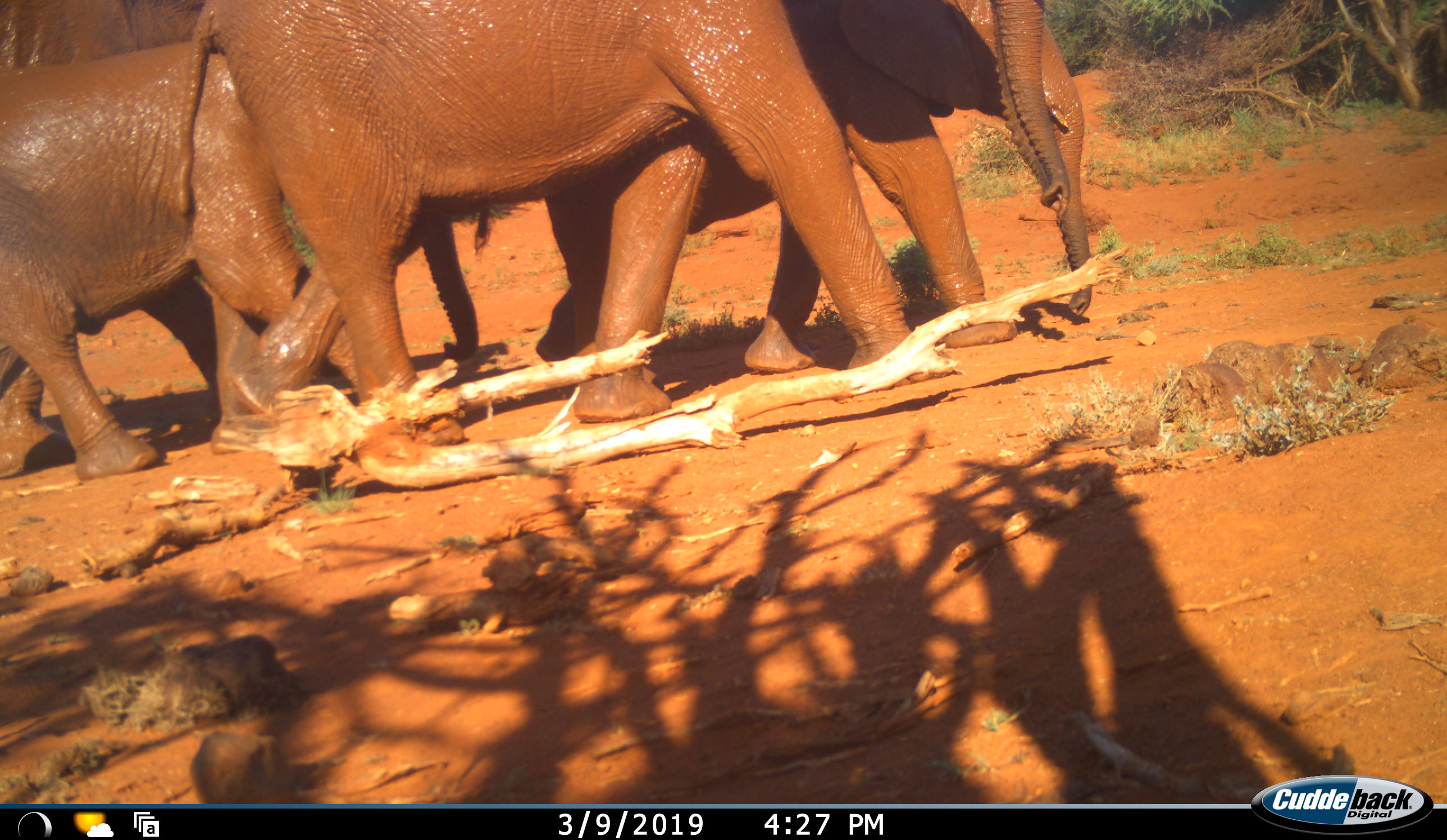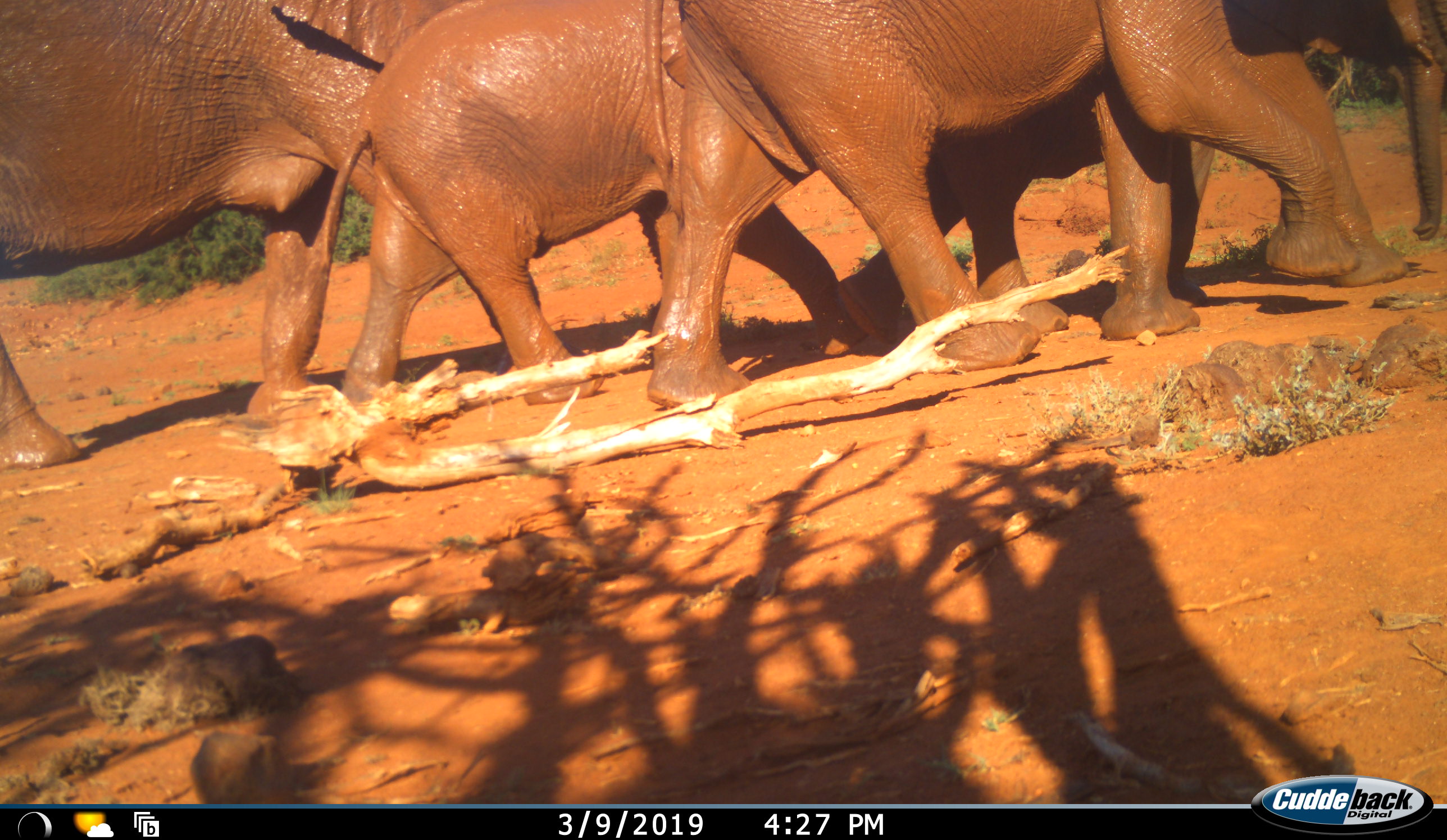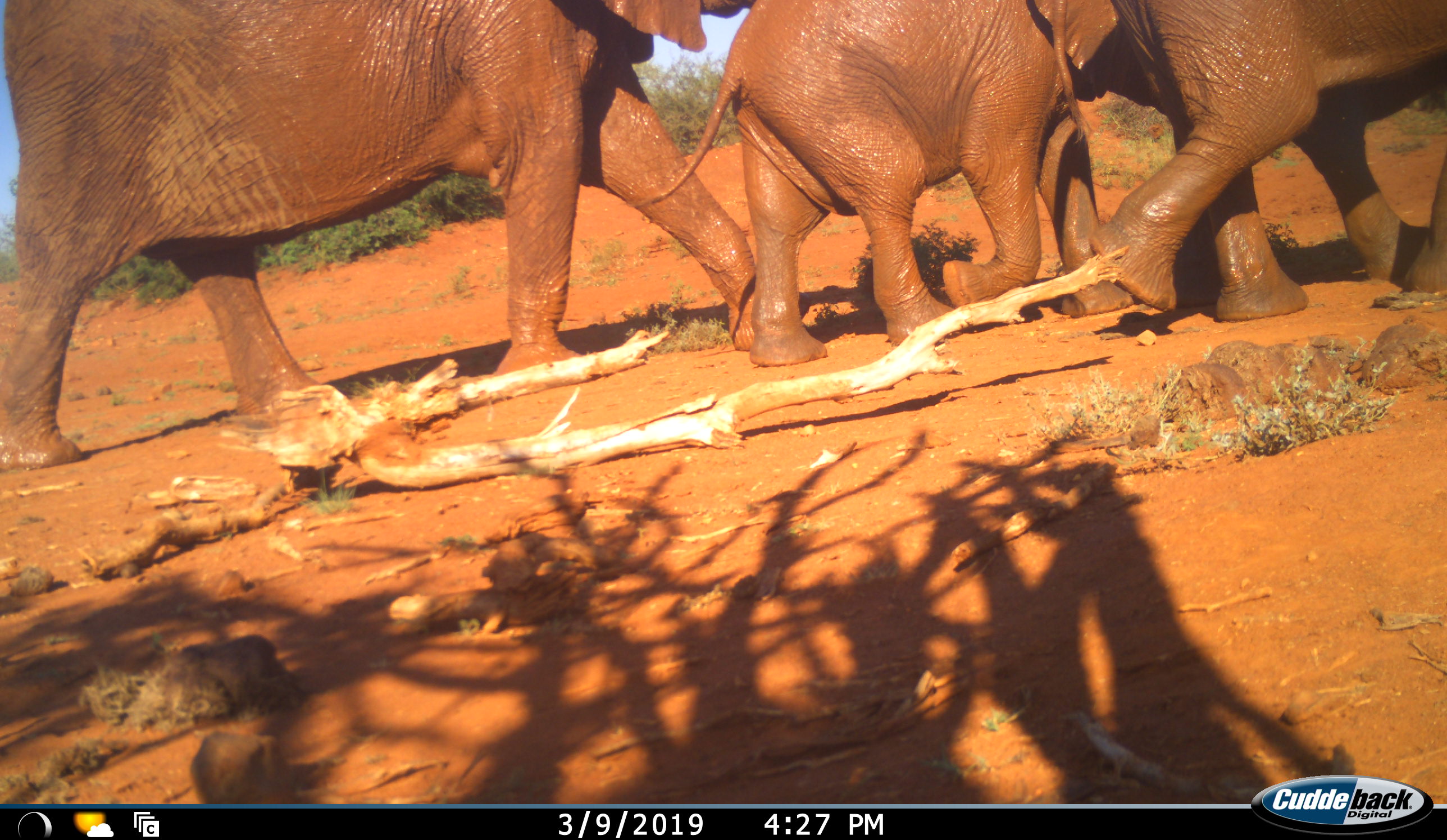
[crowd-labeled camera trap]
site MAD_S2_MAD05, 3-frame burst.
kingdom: Animalia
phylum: Chordata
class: Mammalia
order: Proboscidea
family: Elephantidae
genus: Loxodonta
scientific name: Loxodonta africana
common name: african bush elephant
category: elephant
Elephant (african bush elephant) (Loxodonta africana), count 4. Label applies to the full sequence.